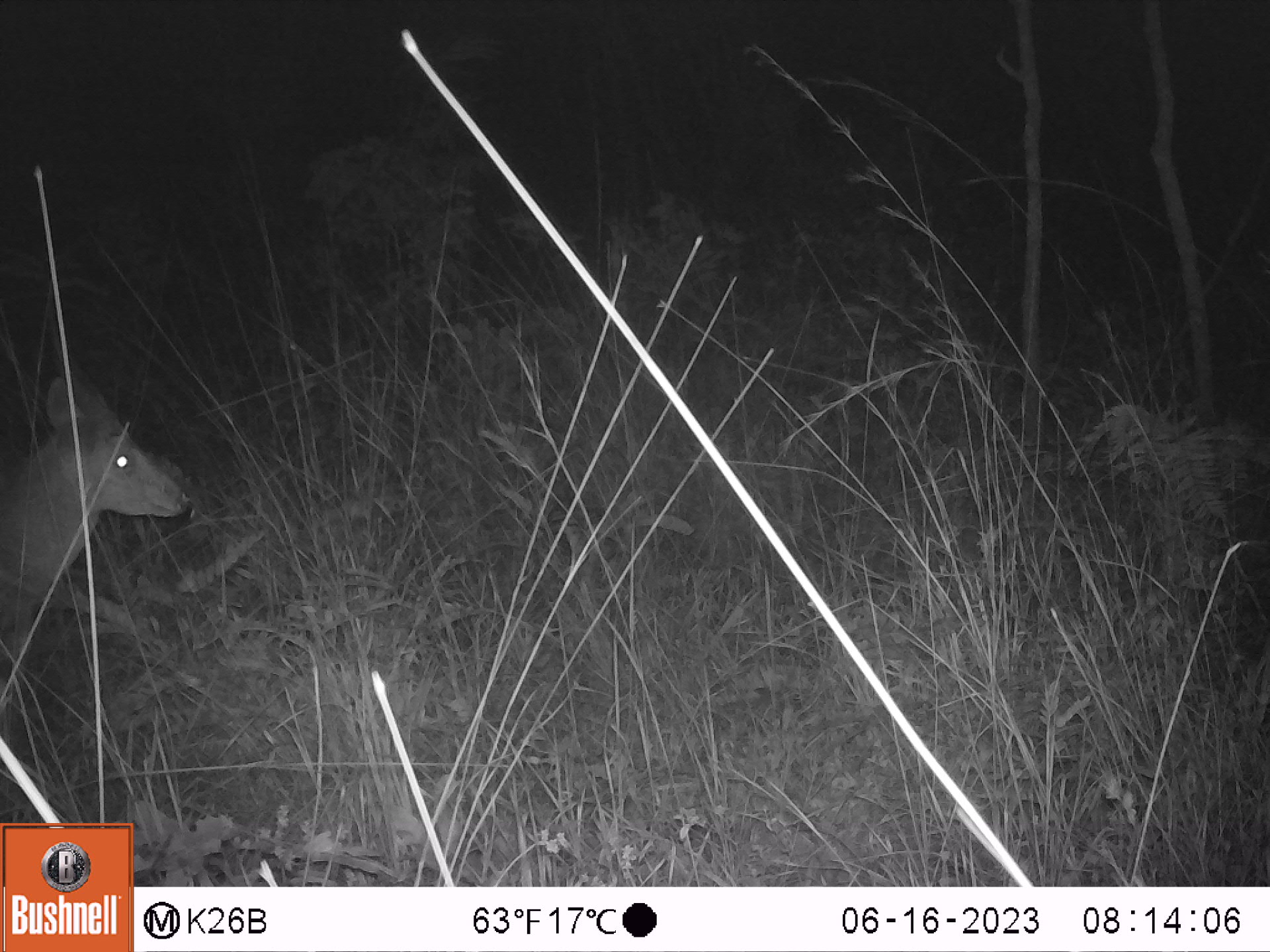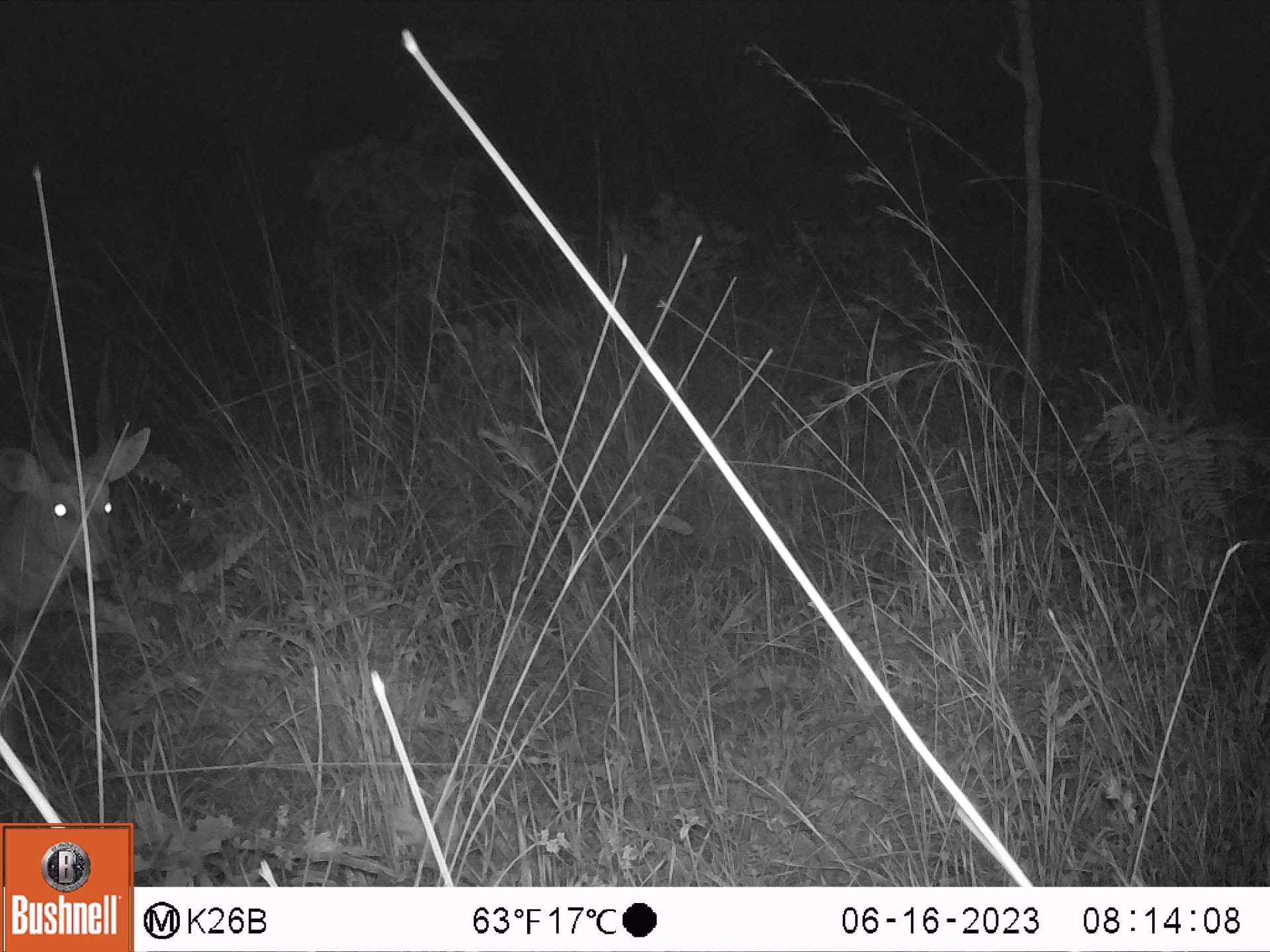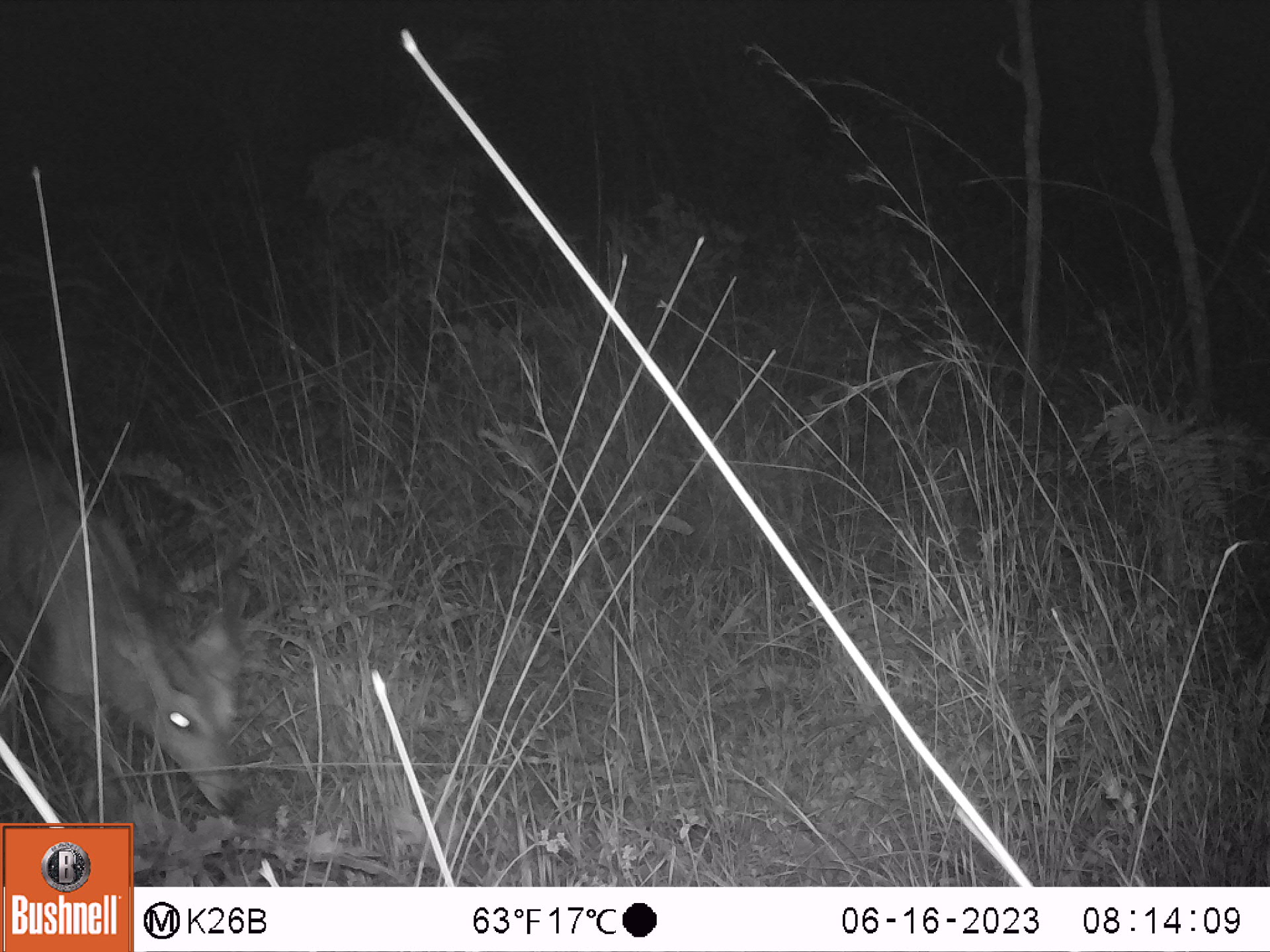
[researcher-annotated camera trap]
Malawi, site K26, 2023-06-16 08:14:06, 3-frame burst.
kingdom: Animalia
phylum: Chordata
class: Mammalia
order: Artiodactyla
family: Bovidae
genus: Tragelaphus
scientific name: Tragelaphus sylvaticus sylvaticus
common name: cape bushbuck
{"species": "cape bushbuck (Tragelaphus sylvaticus sylvaticus)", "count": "1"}